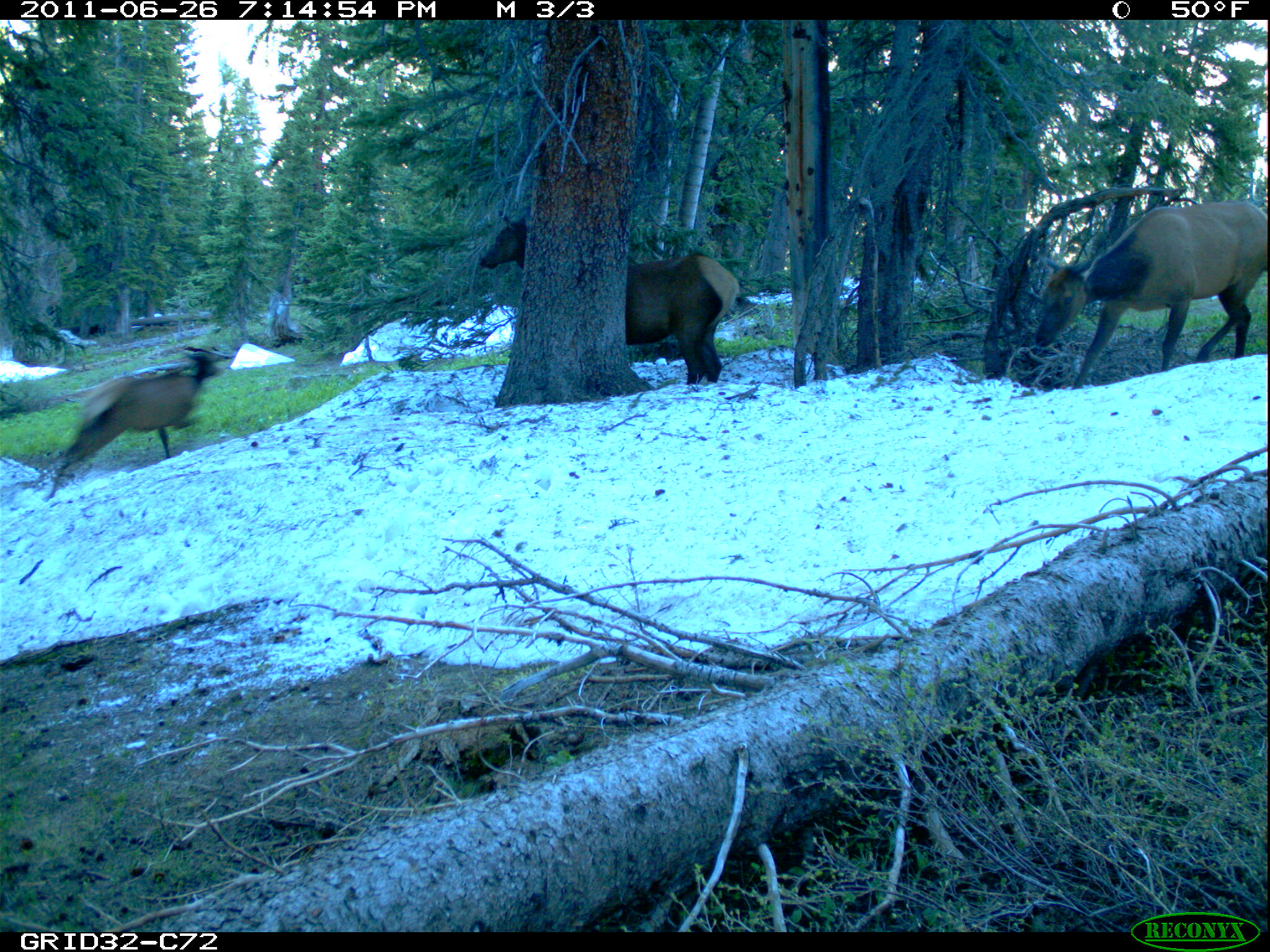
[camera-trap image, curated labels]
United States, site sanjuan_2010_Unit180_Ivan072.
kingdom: Animalia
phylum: Chordata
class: Mammalia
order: Artiodactyla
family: Cervidae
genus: Cervus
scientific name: Cervus elaphus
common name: red deer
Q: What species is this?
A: Cervus elaphus (red deer).